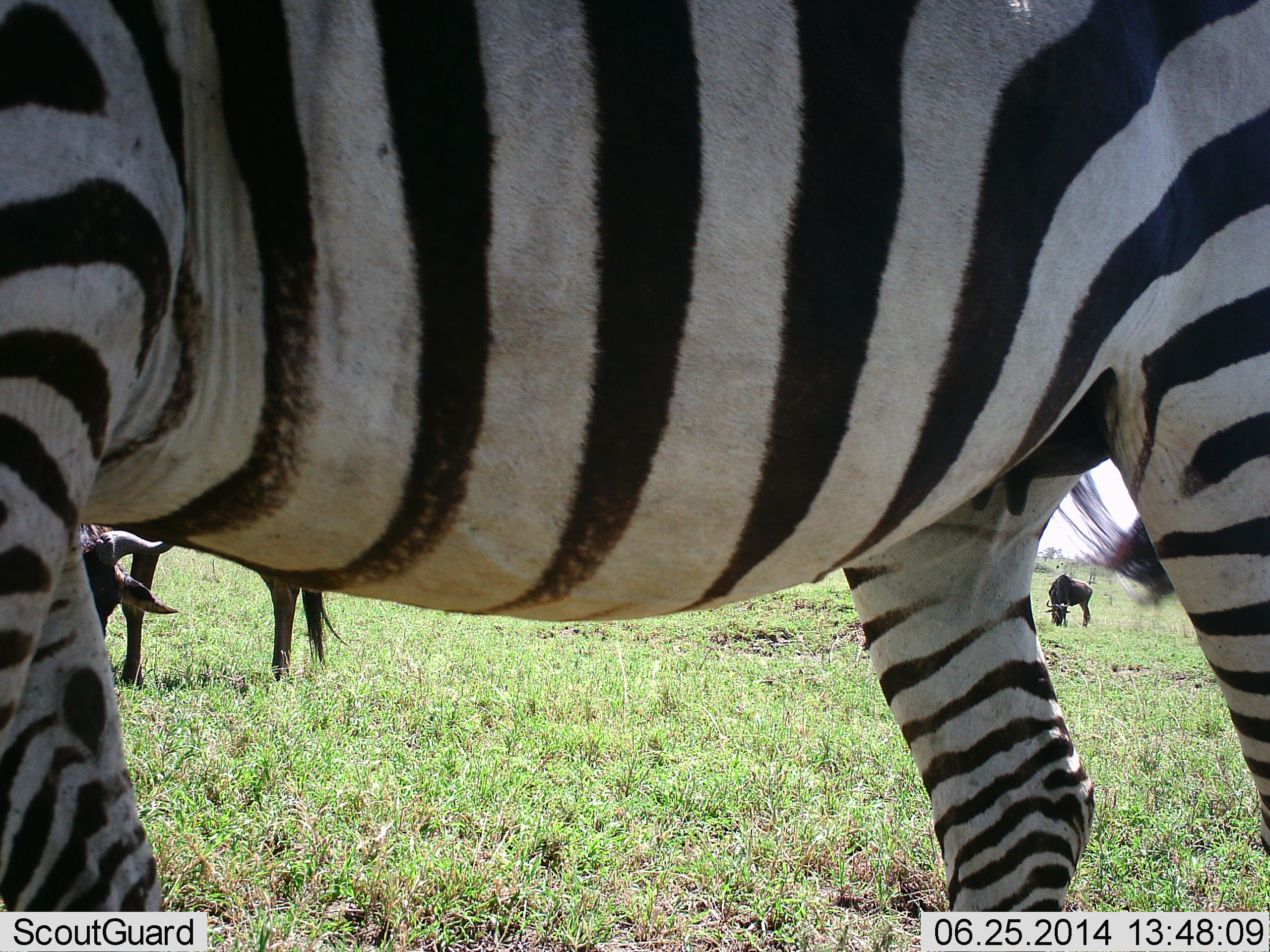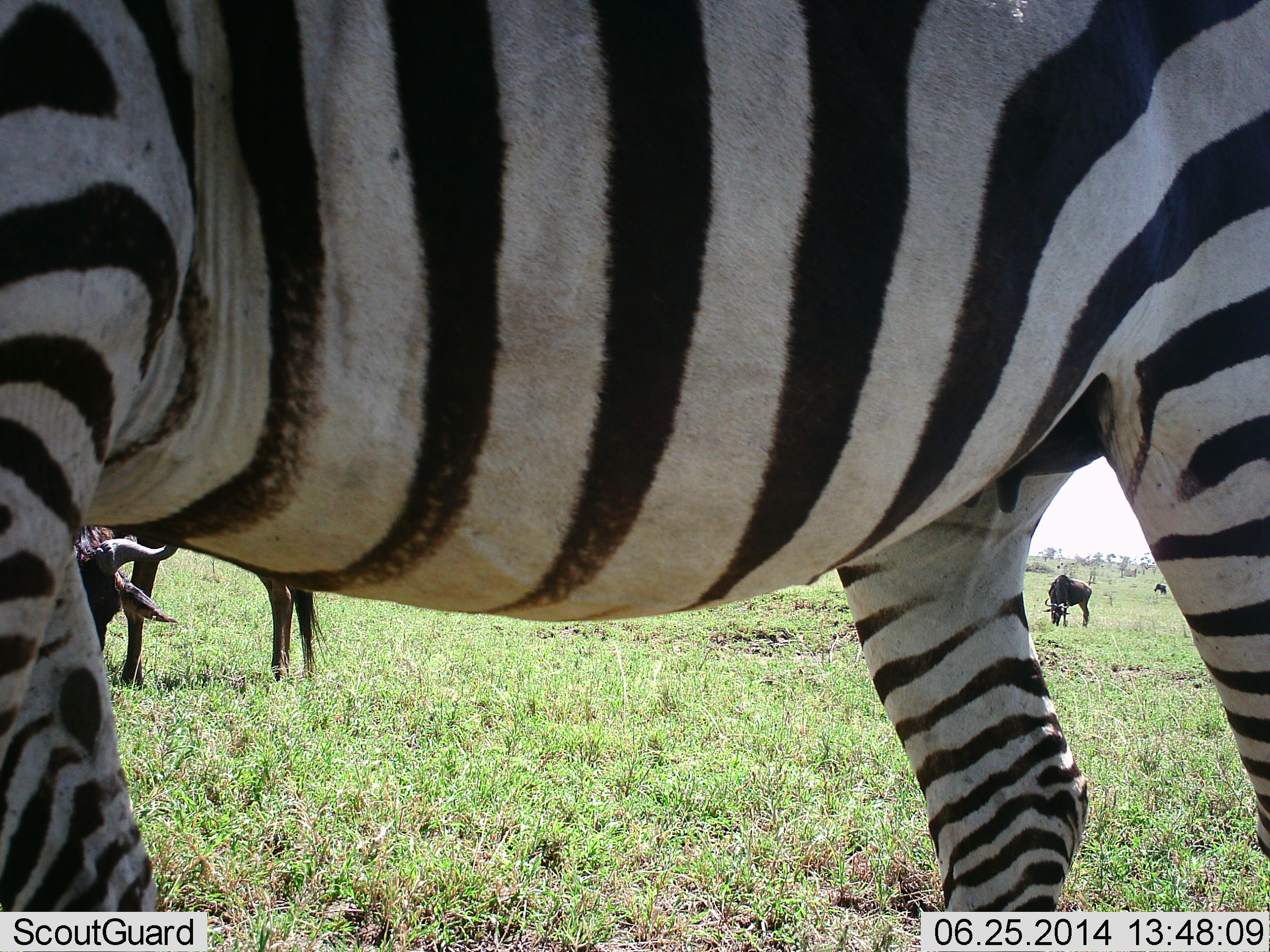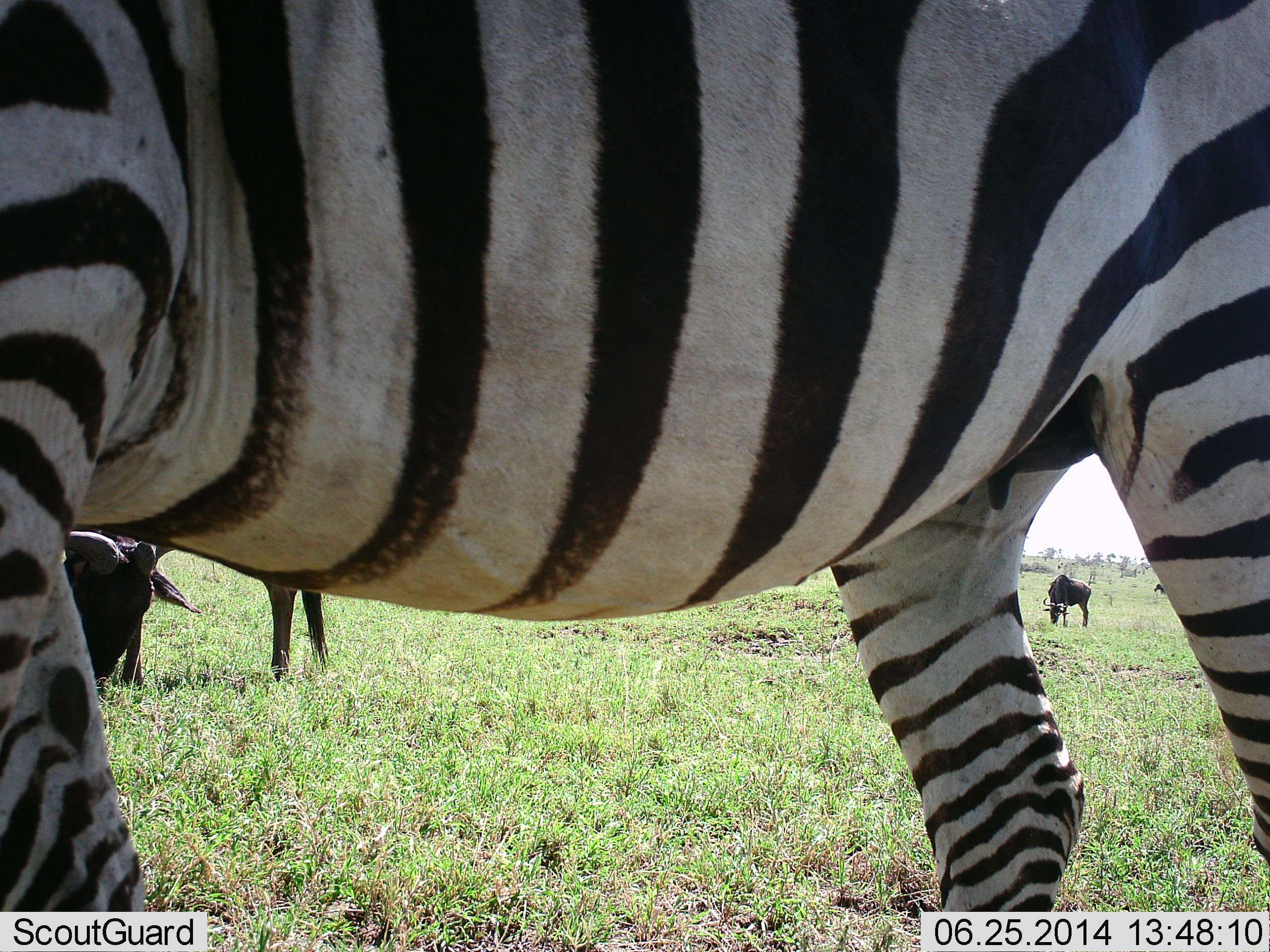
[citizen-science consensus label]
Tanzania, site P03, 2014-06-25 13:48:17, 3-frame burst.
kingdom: Animalia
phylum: Chordata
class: Mammalia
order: Artiodactyla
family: Bovidae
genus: Connochaetes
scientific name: Connochaetes taurinus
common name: blue wildebeest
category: wildebeest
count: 2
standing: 40%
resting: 0%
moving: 0%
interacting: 0%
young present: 0%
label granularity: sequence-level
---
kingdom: Animalia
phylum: Chordata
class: Mammalia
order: Perissodactyla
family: Equidae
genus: Equus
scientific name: Equus quagga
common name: plains zebra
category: zebra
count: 1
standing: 90%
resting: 0%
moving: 10%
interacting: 0%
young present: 0%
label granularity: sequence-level